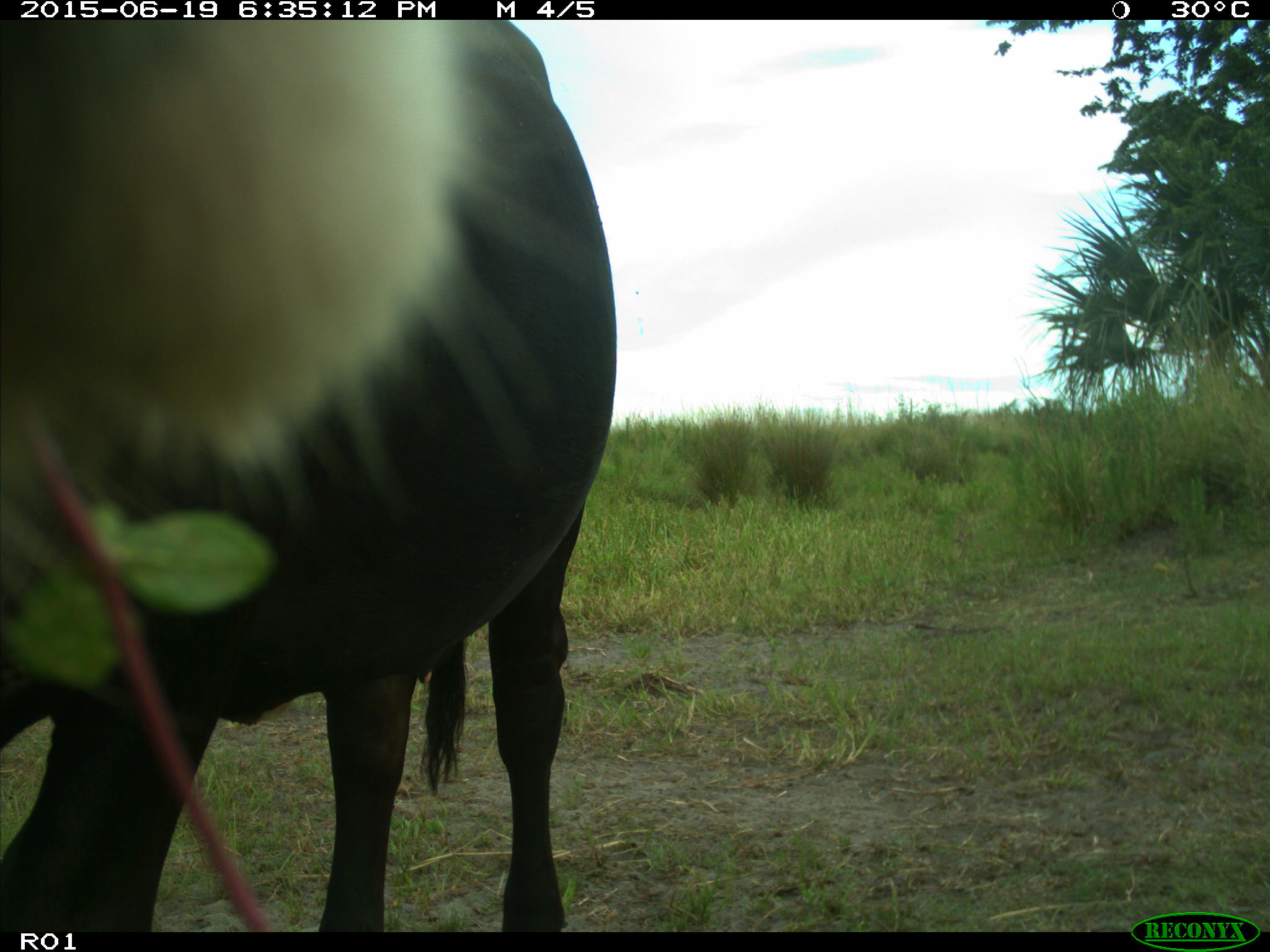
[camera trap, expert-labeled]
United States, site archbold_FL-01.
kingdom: Animalia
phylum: Chordata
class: Mammalia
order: Artiodactyla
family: Bovidae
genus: Bos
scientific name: Bos taurus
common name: domestic cow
Bos taurus (domestic cow).